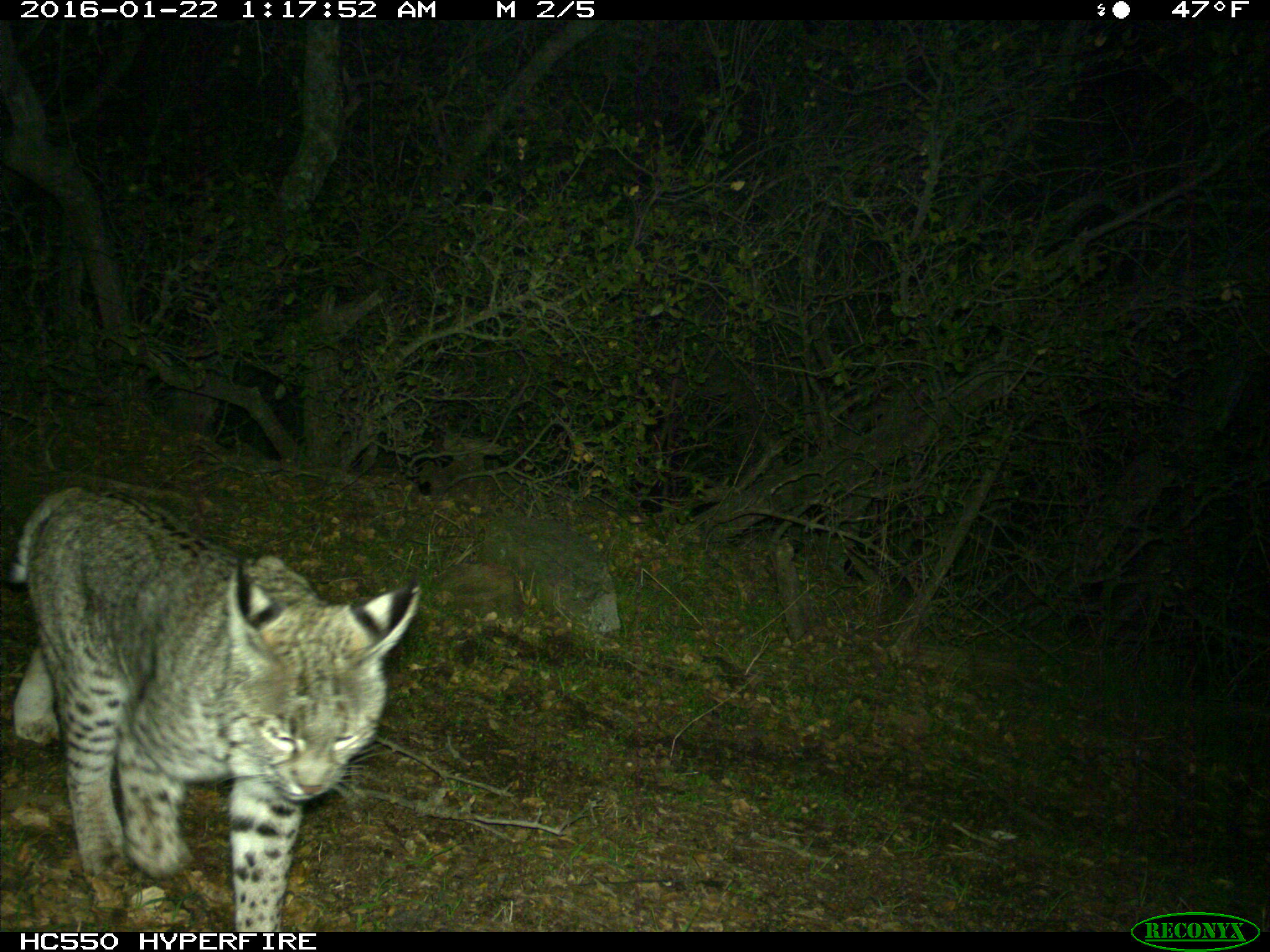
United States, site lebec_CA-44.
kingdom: Animalia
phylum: Chordata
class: Mammalia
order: Carnivora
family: Felidae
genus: Lynx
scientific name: Lynx rufus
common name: bobcat